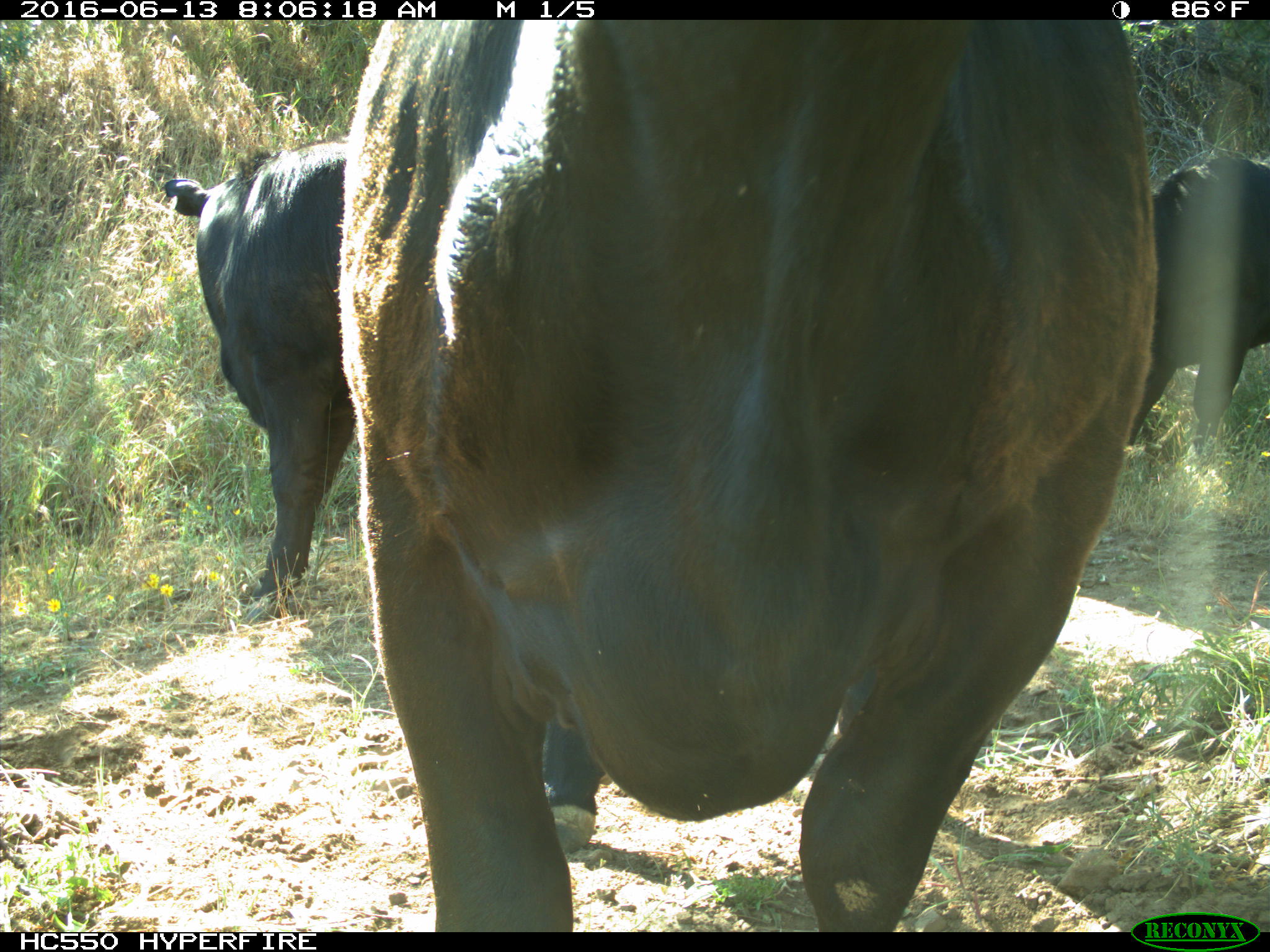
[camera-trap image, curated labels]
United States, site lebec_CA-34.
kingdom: Animalia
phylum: Chordata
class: Mammalia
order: Artiodactyla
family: Bovidae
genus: Bos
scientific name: Bos taurus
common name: domestic cow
Bos taurus (domestic cow).